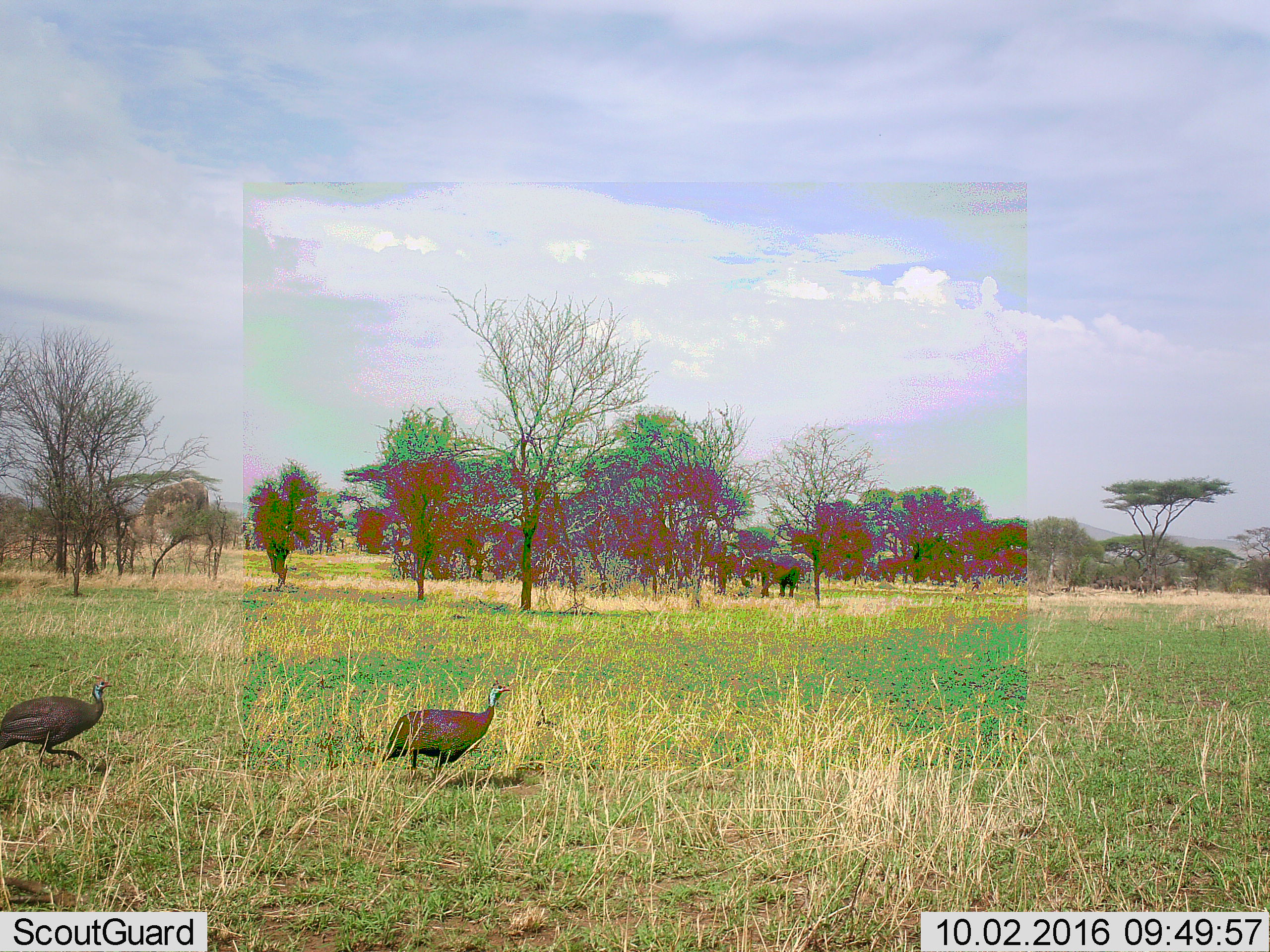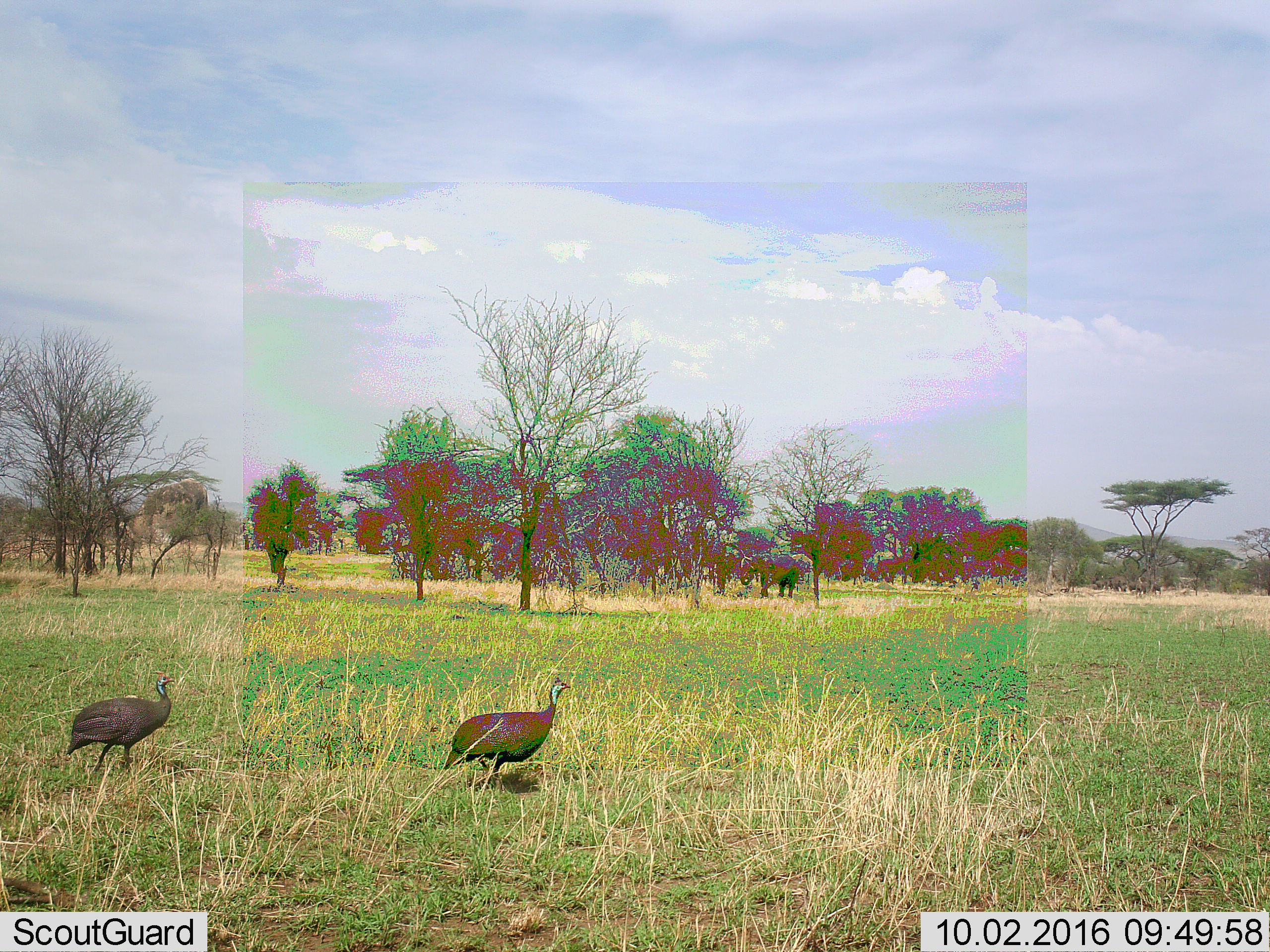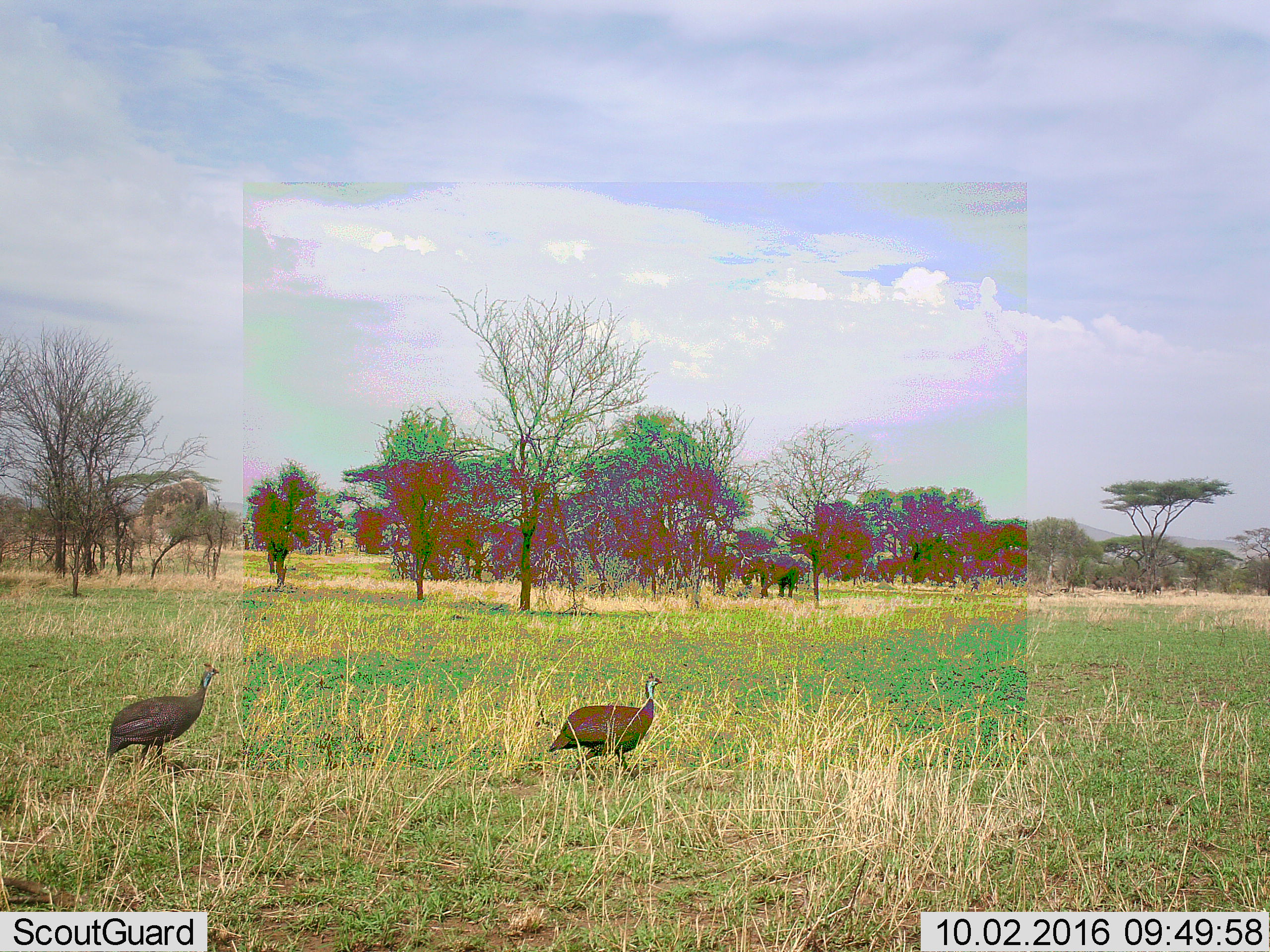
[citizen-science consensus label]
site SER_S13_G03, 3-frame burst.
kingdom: Animalia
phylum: Chordata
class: Aves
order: Galliformes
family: Numididae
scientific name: Numididae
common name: guineafowl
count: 2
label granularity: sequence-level